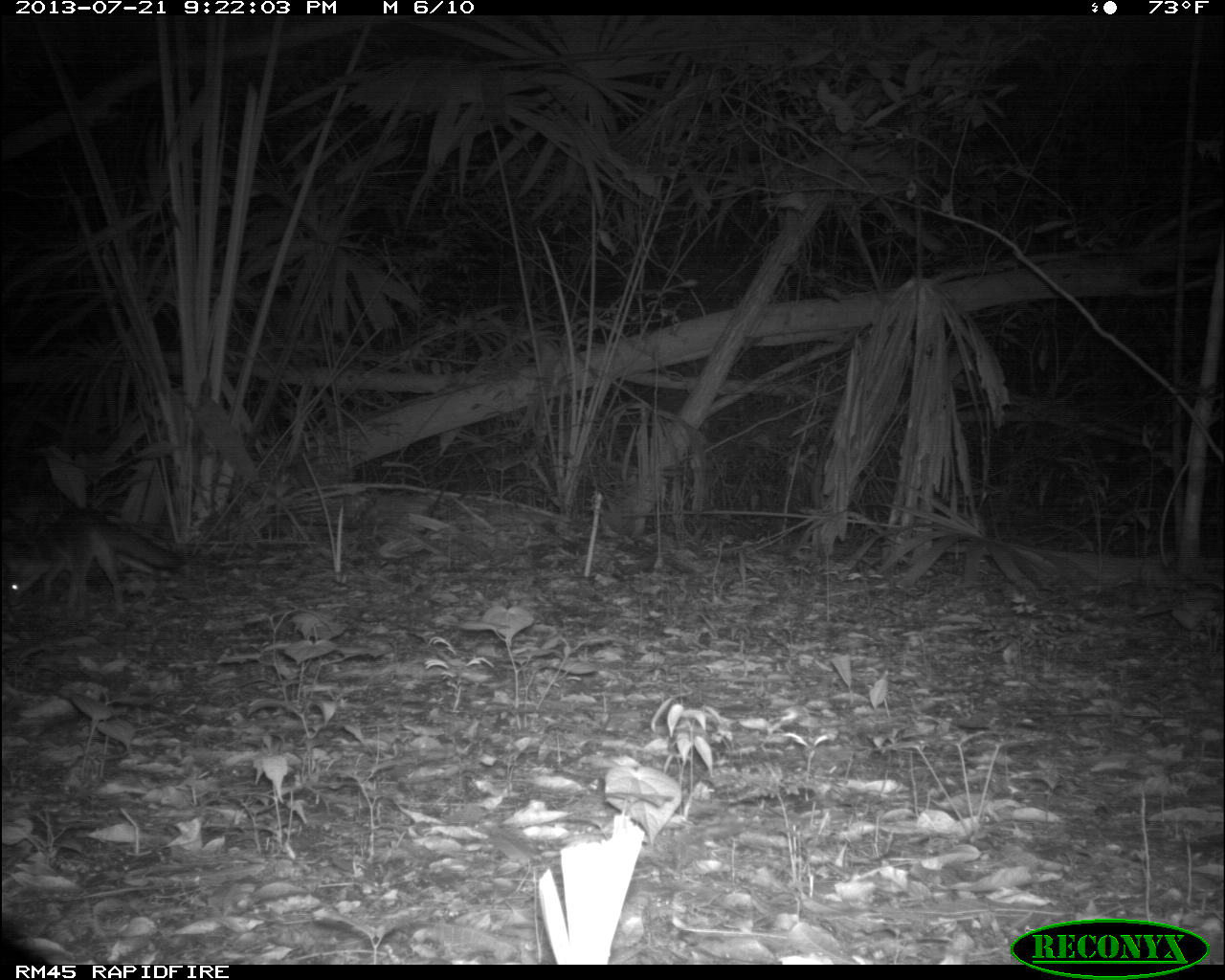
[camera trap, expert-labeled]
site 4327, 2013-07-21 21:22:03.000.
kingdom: Animalia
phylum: Chordata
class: Mammalia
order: Carnivora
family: Canidae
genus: Urocyon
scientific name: Urocyon cinereoargenteus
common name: gray fox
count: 1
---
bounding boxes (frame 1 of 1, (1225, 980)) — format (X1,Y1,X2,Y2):
urocyon cinereoargenteus: (0,518,187,617)